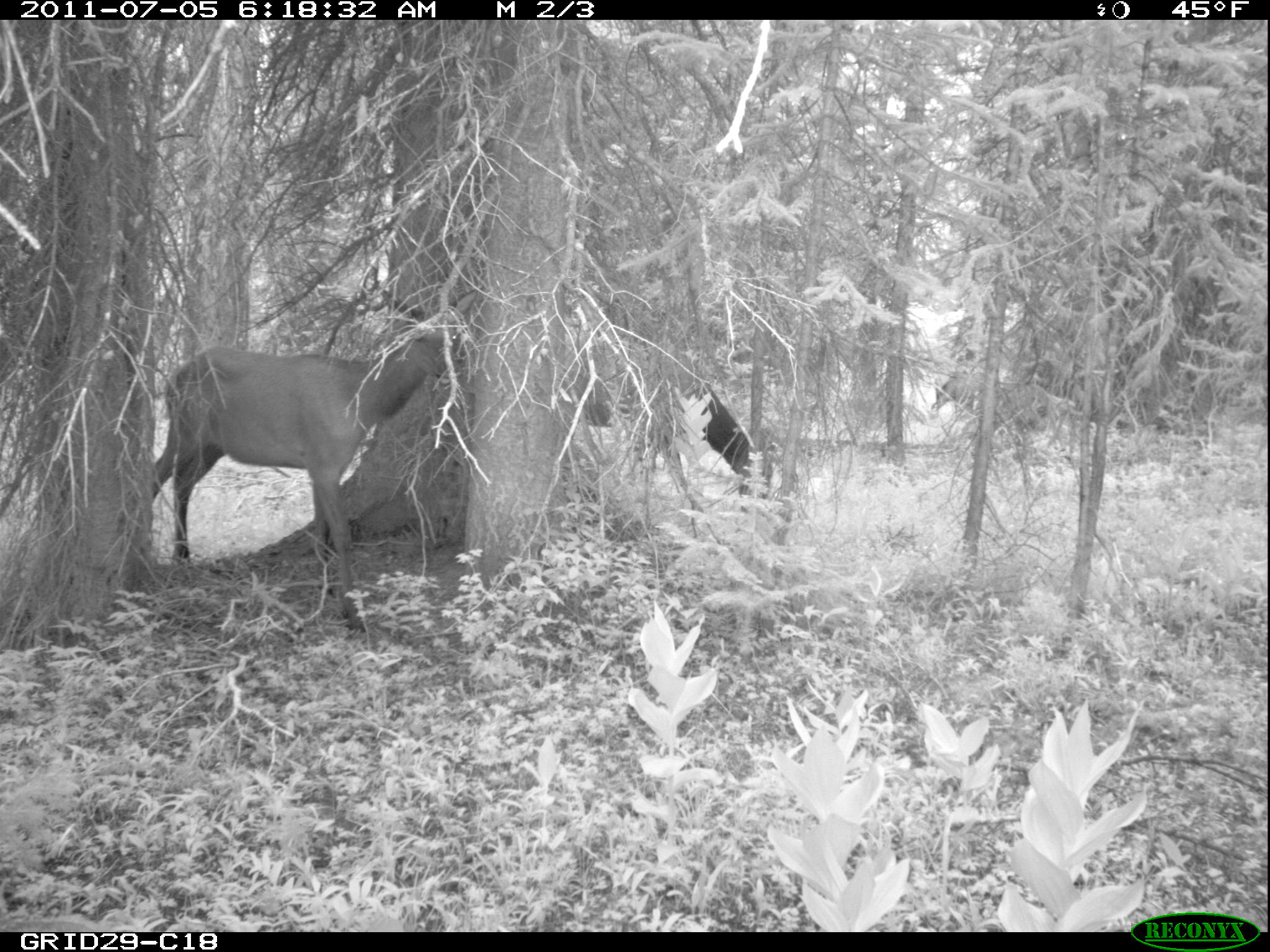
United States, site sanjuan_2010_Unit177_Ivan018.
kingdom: Animalia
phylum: Chordata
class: Mammalia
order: Artiodactyla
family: Cervidae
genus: Cervus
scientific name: Cervus elaphus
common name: red deer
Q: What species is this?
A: Cervus elaphus (red deer).